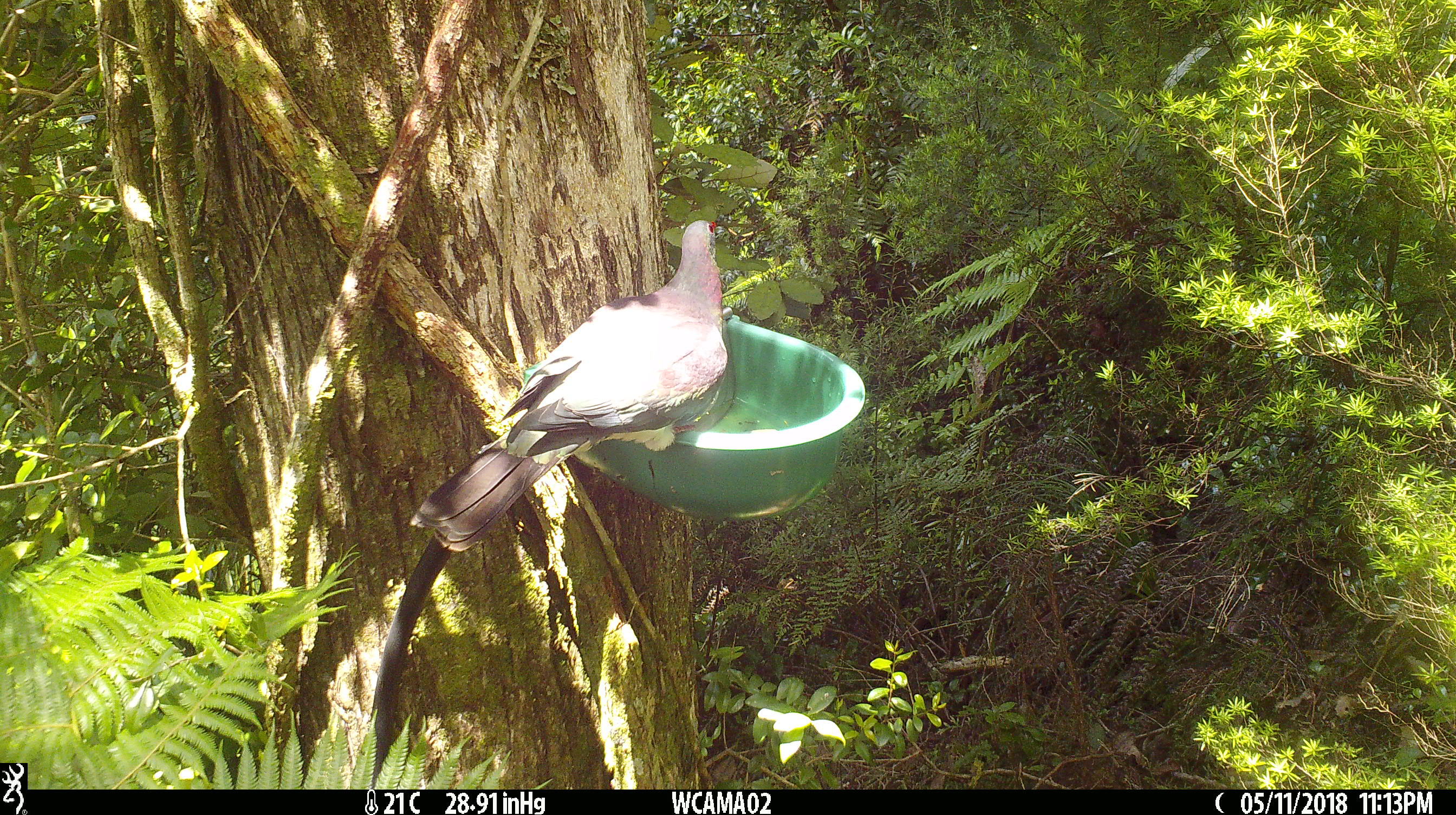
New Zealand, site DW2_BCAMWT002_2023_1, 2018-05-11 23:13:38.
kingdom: Animalia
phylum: Chordata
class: Aves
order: Columbiformes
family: Columbidae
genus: Hemiphaga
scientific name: Hemiphaga novaeseelandiae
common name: new zealand pigeon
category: kereru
Kereru (new zealand pigeon) (Hemiphaga novaeseelandiae).